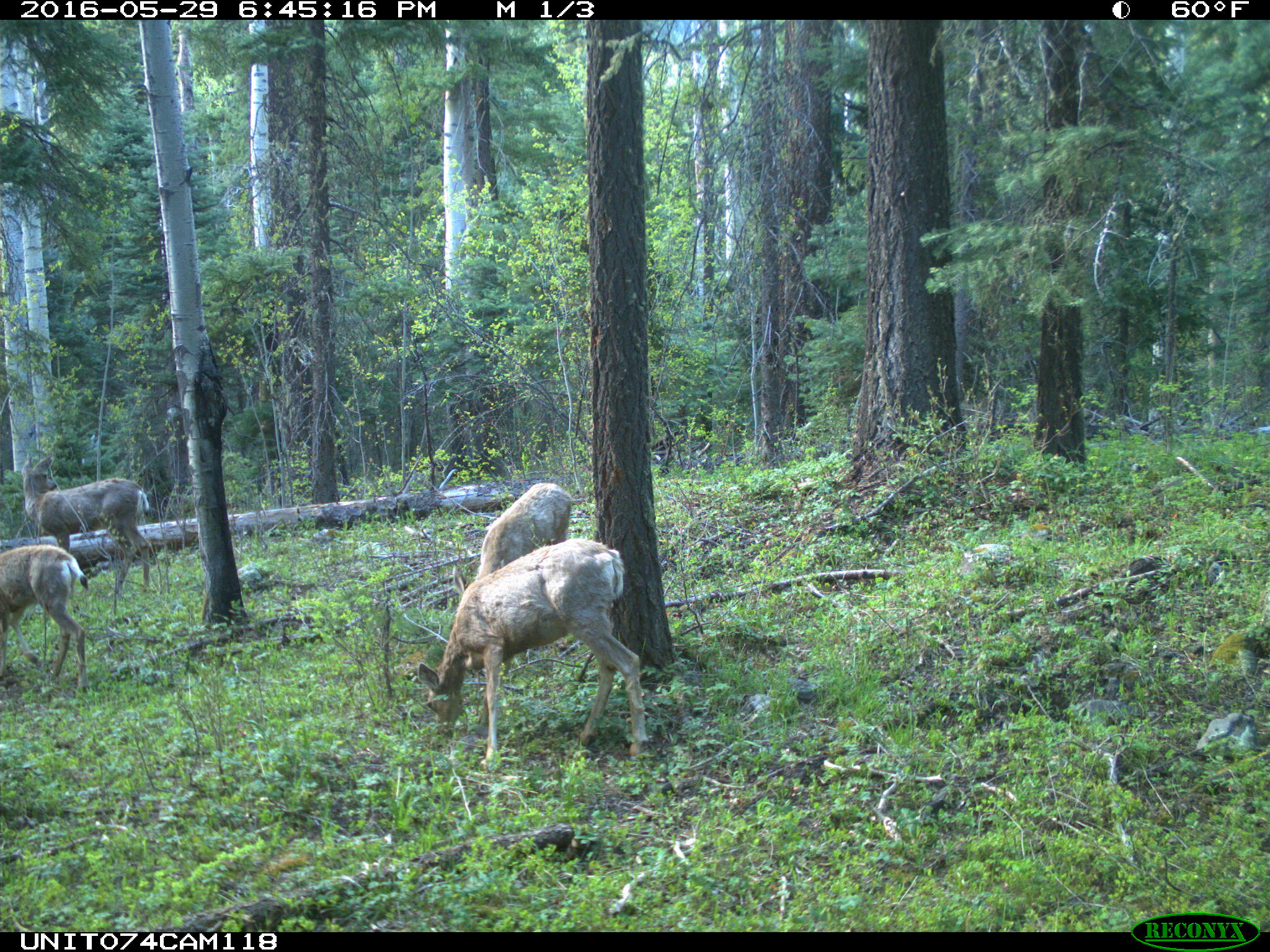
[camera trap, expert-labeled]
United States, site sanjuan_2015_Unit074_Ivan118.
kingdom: Animalia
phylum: Chordata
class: Mammalia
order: Artiodactyla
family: Cervidae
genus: Odocoileus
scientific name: Odocoileus hemionus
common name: mule deer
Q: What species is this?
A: Odocoileus hemionus (mule deer).